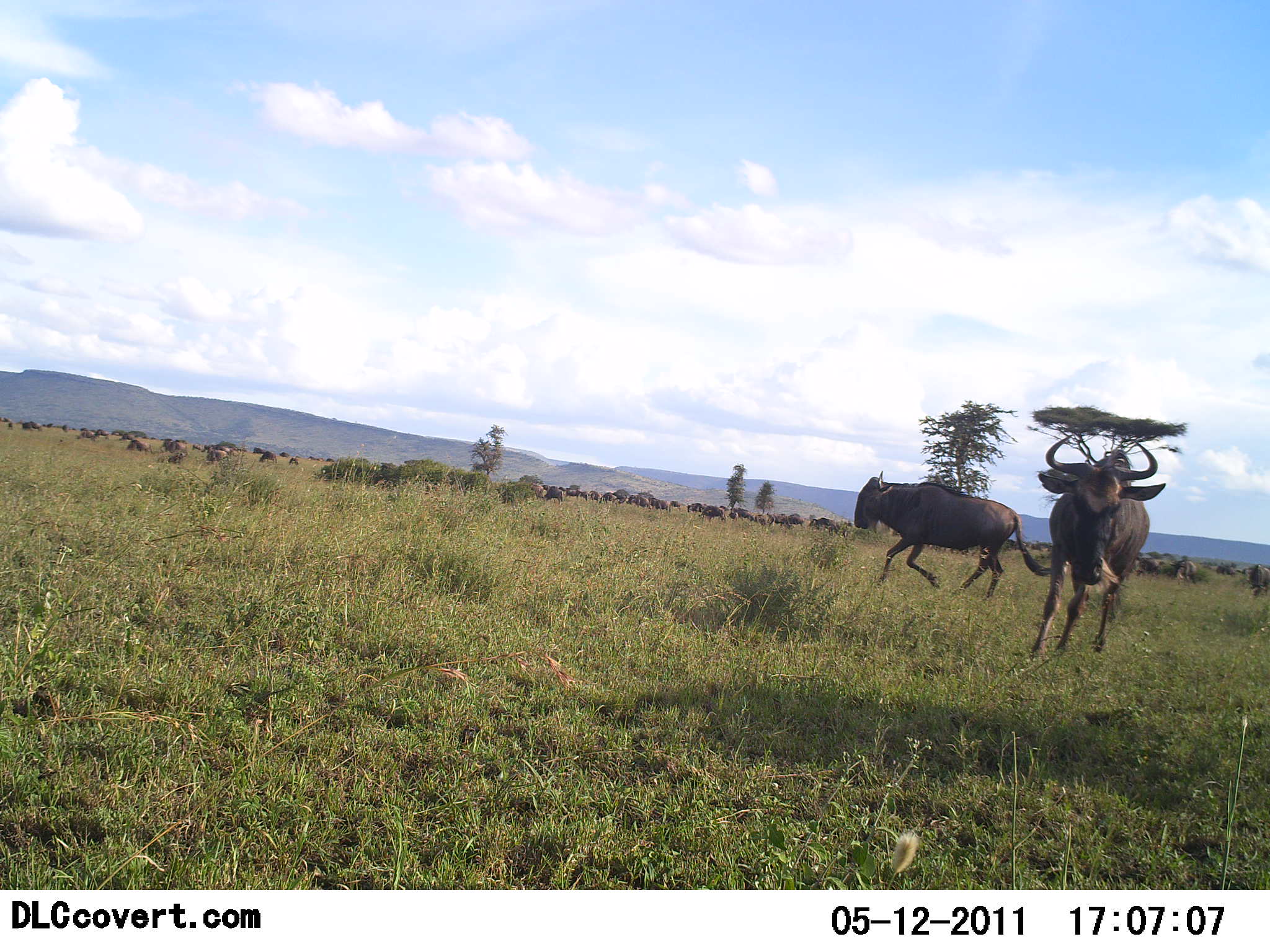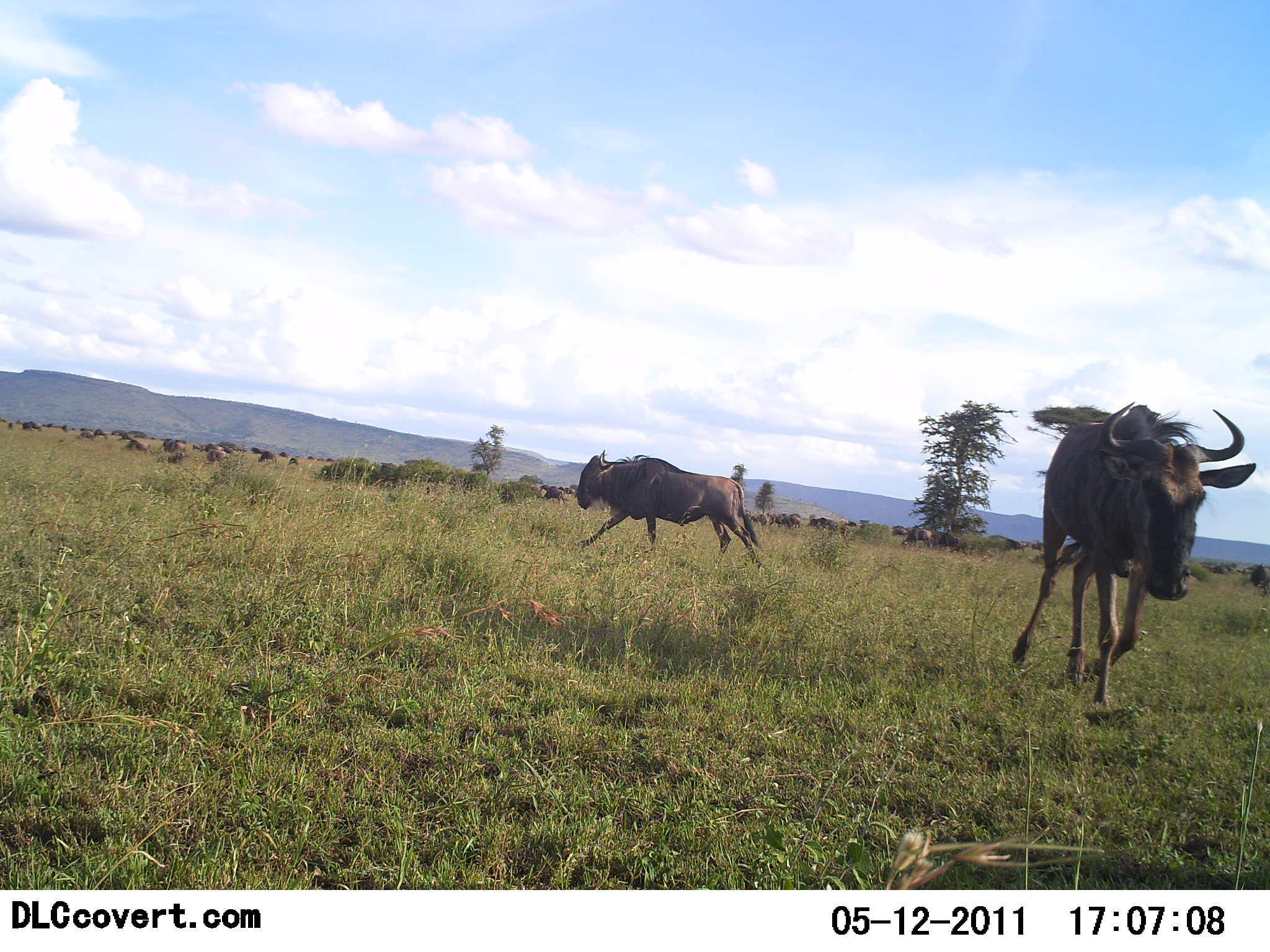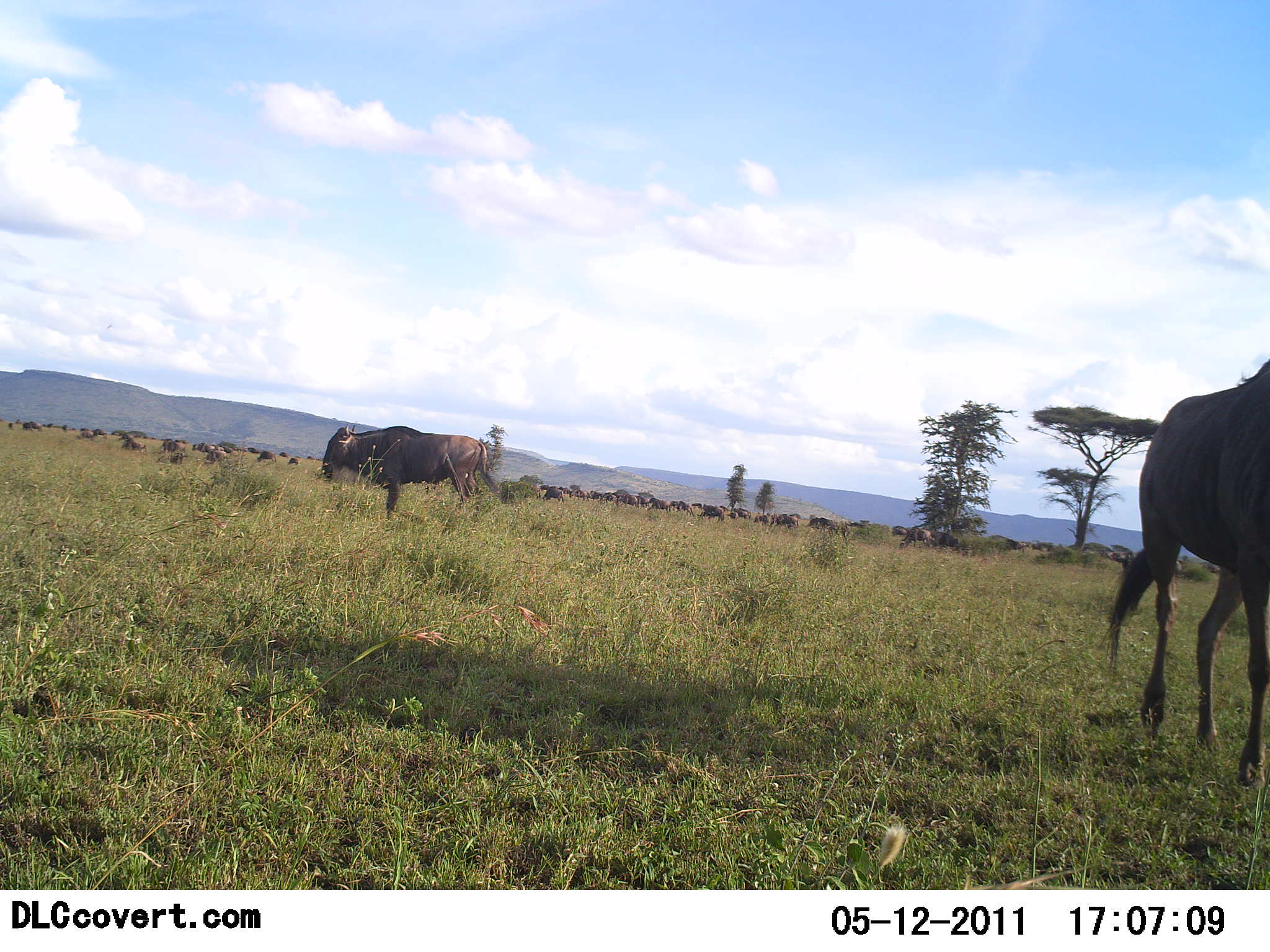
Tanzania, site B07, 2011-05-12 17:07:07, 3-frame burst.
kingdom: Animalia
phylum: Chordata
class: Mammalia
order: Artiodactyla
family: Bovidae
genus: Connochaetes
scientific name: Connochaetes taurinus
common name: blue wildebeest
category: wildebeest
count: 2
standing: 18%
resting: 9%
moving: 100%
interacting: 0%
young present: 0%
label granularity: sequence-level